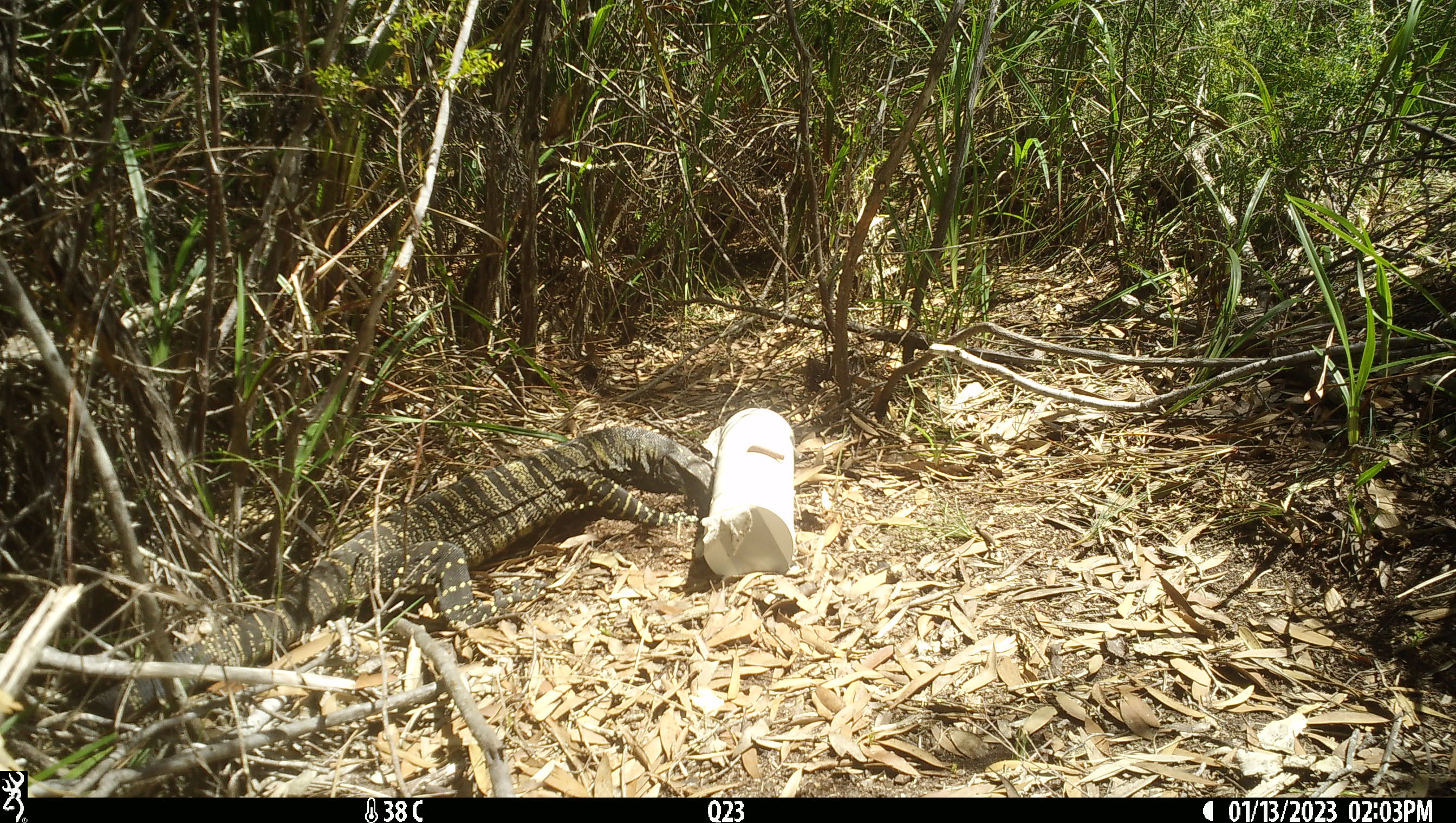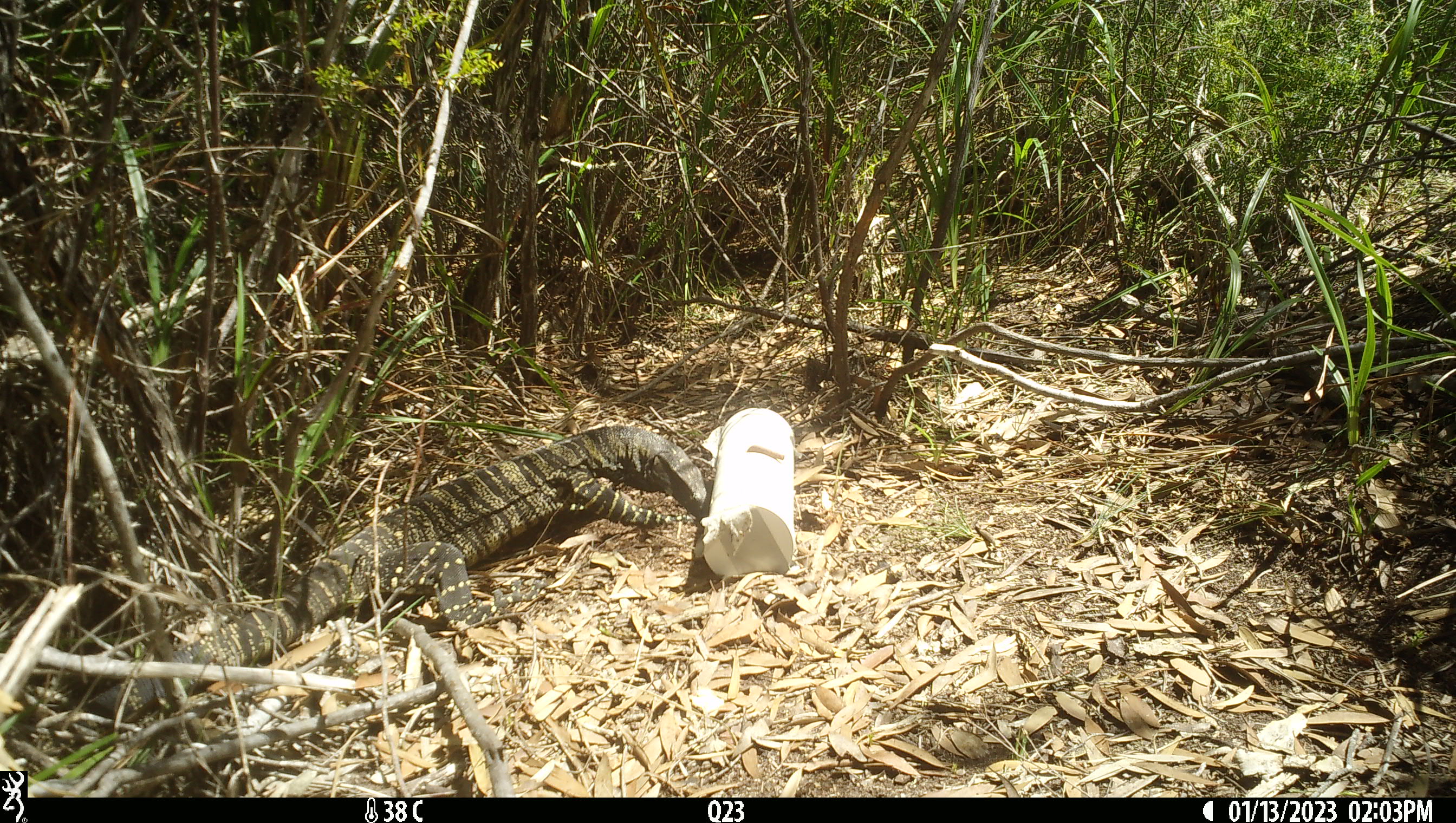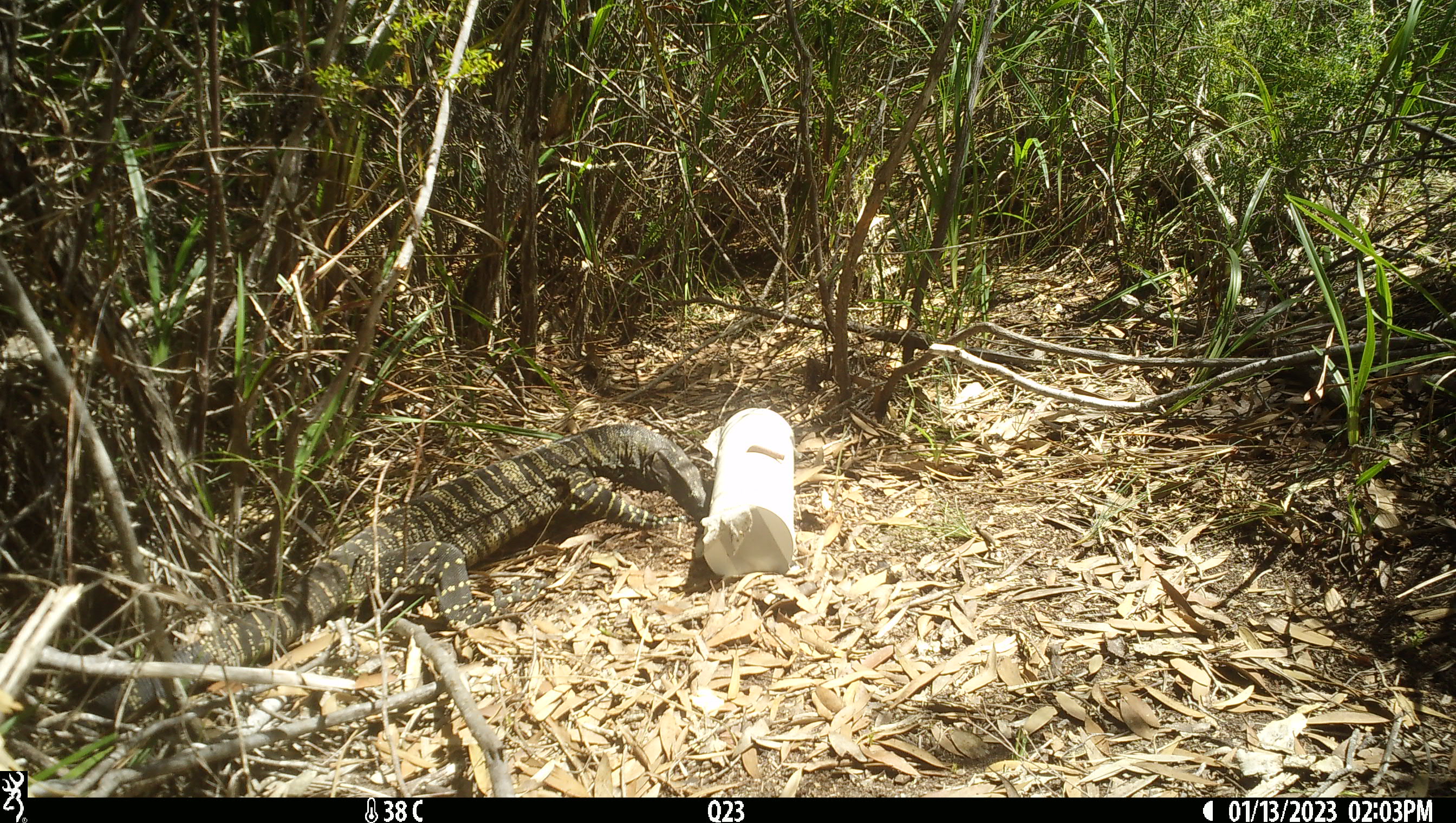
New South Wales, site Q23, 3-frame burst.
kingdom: Animalia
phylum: Chordata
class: Reptilia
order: Squamata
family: Varanidae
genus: Varanus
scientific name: Varanus varius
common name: lace monitor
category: goanna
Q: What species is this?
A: Goanna (lace monitor) (Varanus varius).